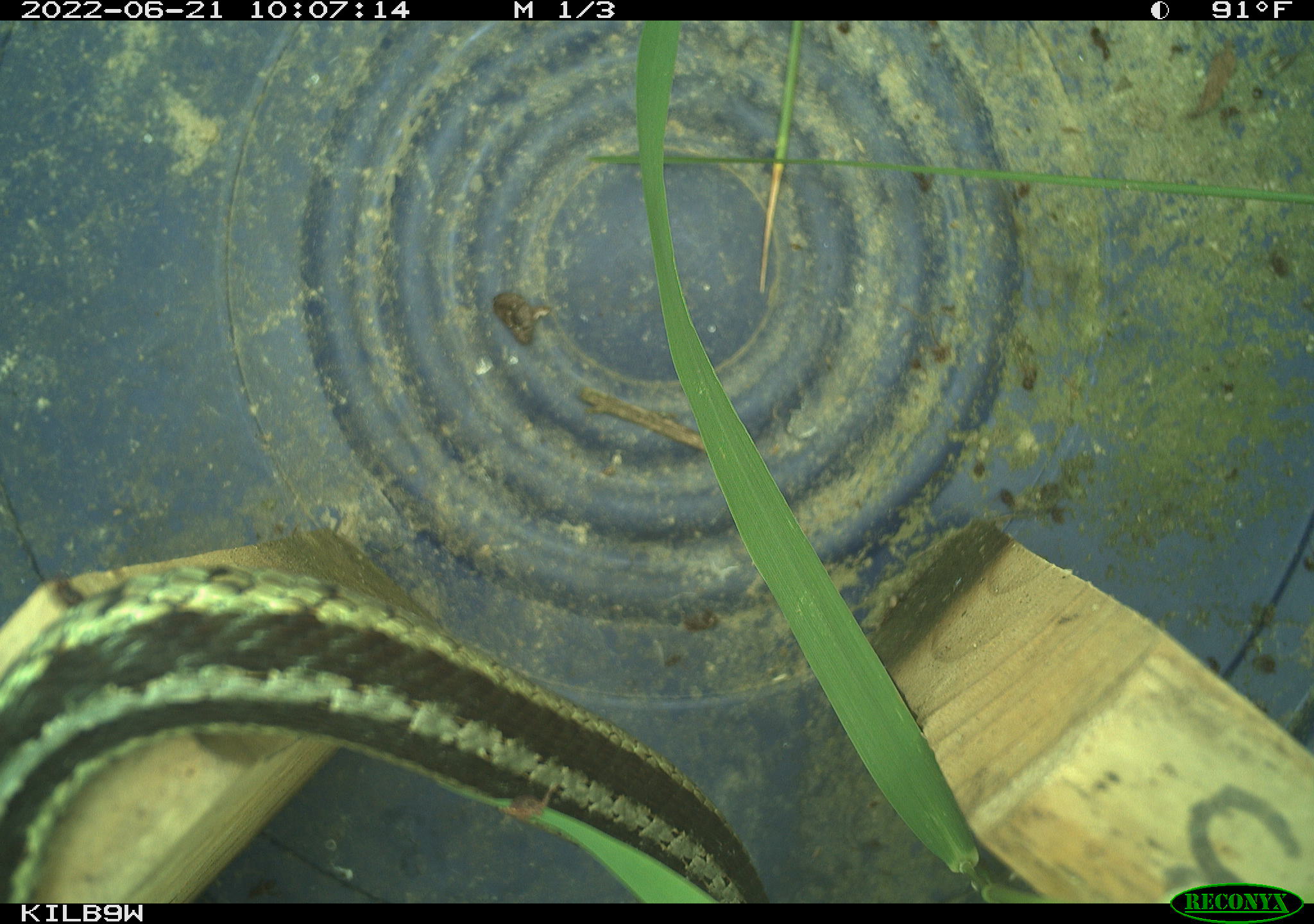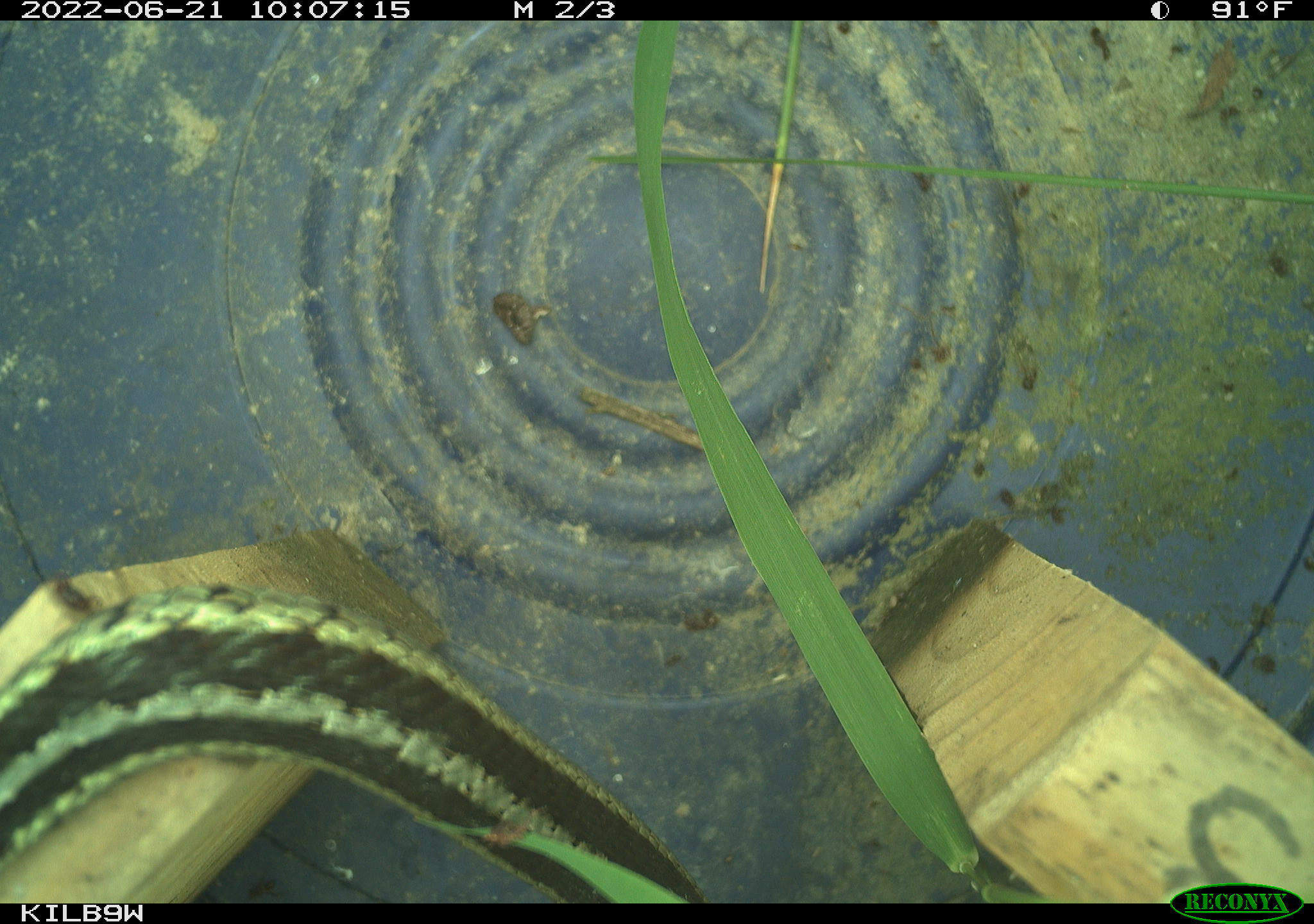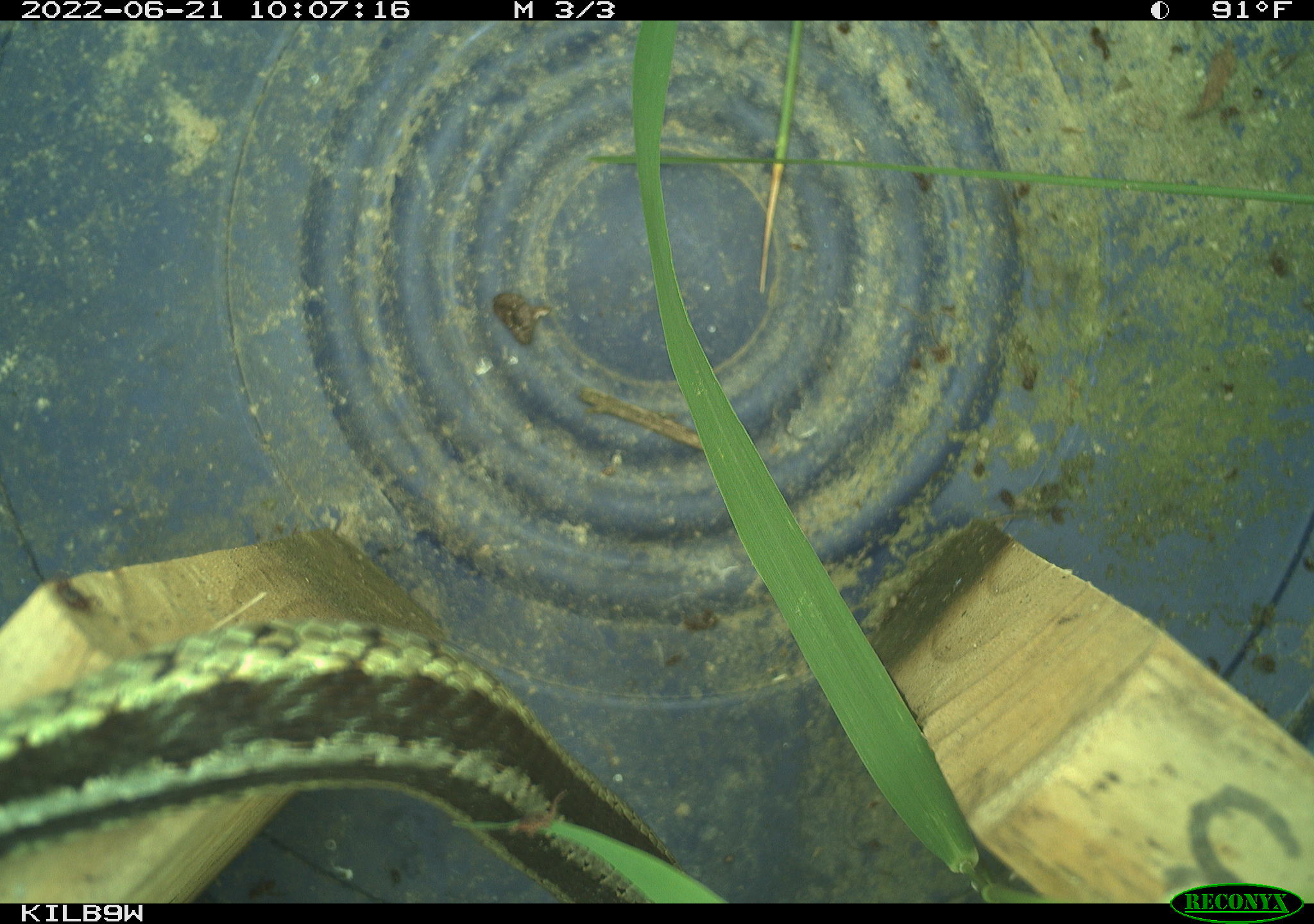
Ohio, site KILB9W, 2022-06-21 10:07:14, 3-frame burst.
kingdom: Animalia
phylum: Chordata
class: Reptilia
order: Squamata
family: Colubridae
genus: Thamnophis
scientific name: Thamnophis sirtalis sirtalis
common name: eastern gartersnake